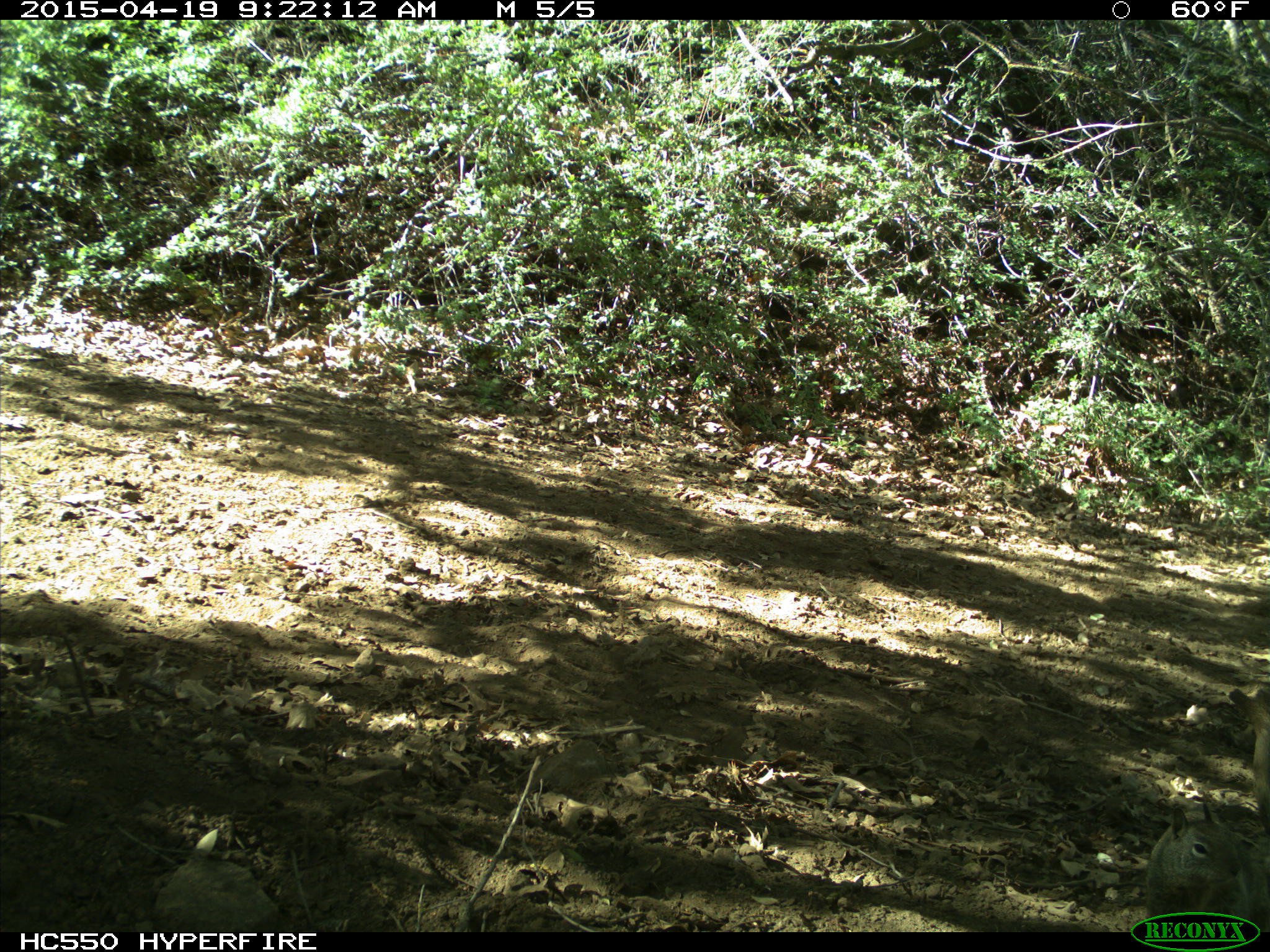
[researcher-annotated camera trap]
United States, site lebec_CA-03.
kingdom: Animalia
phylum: Chordata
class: Mammalia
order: Rodentia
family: Sciuridae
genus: Otospermophilus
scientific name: Otospermophilus beecheyi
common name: california ground squirrel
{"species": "Otospermophilus beecheyi (california ground squirrel)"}